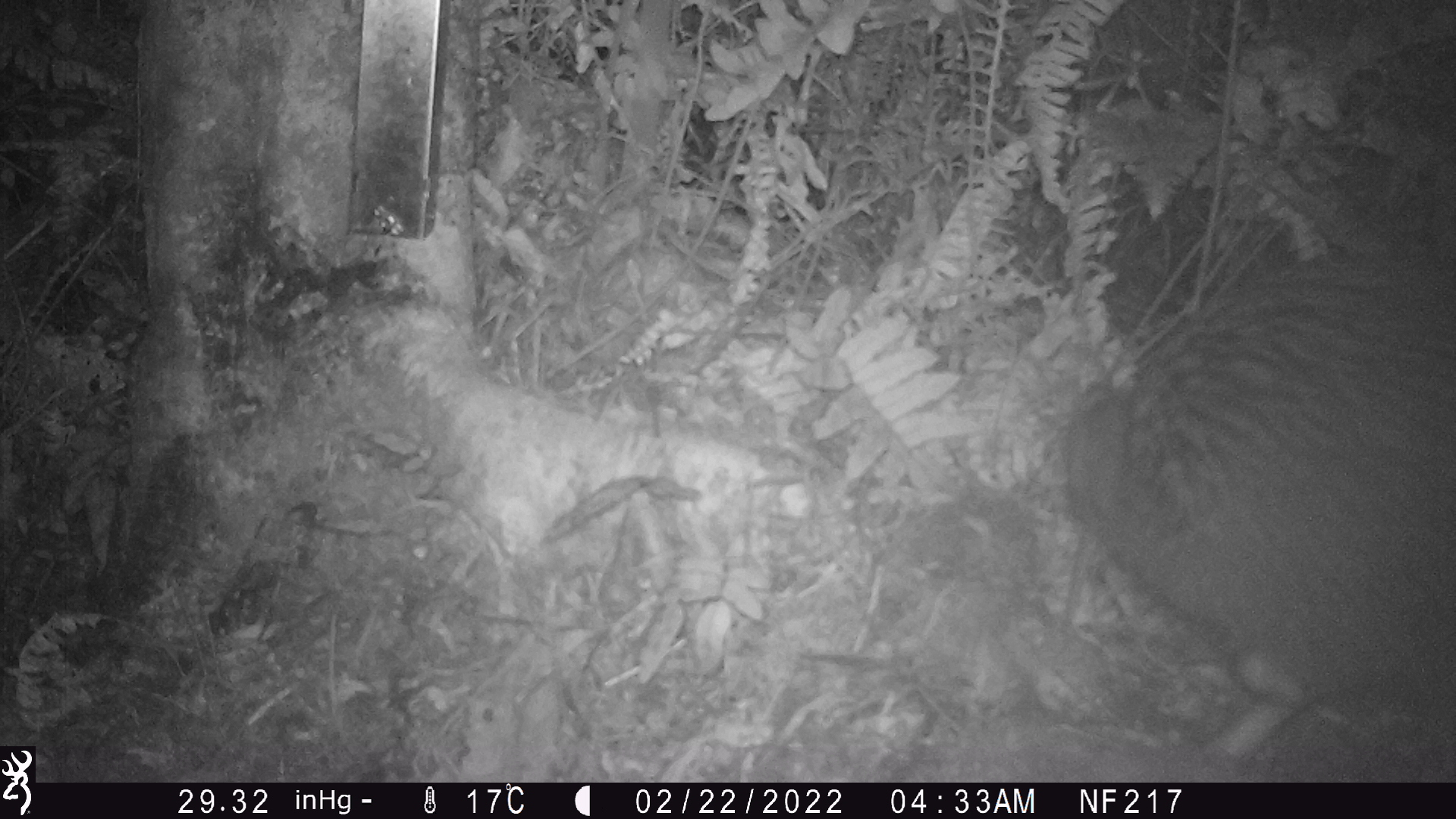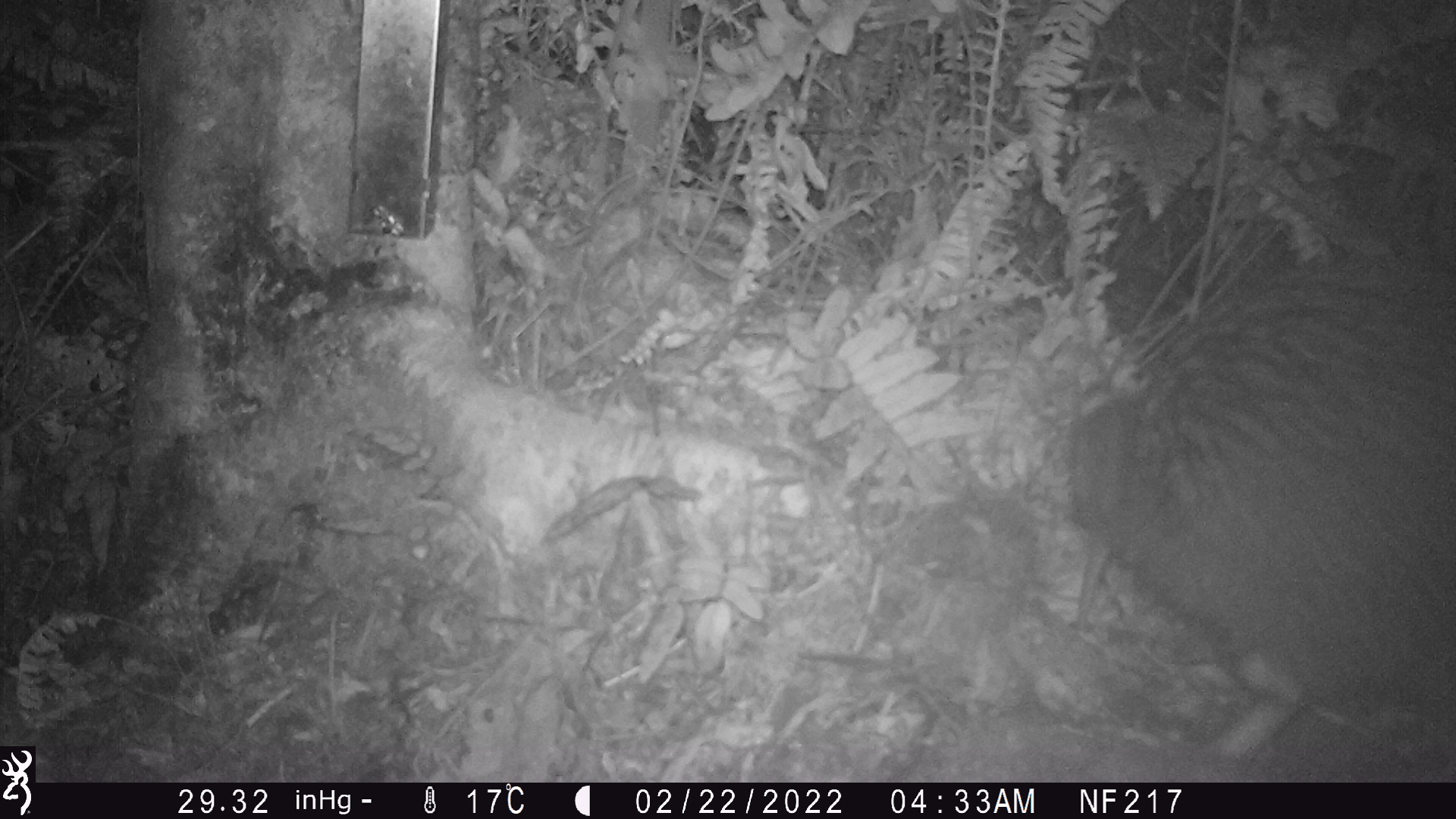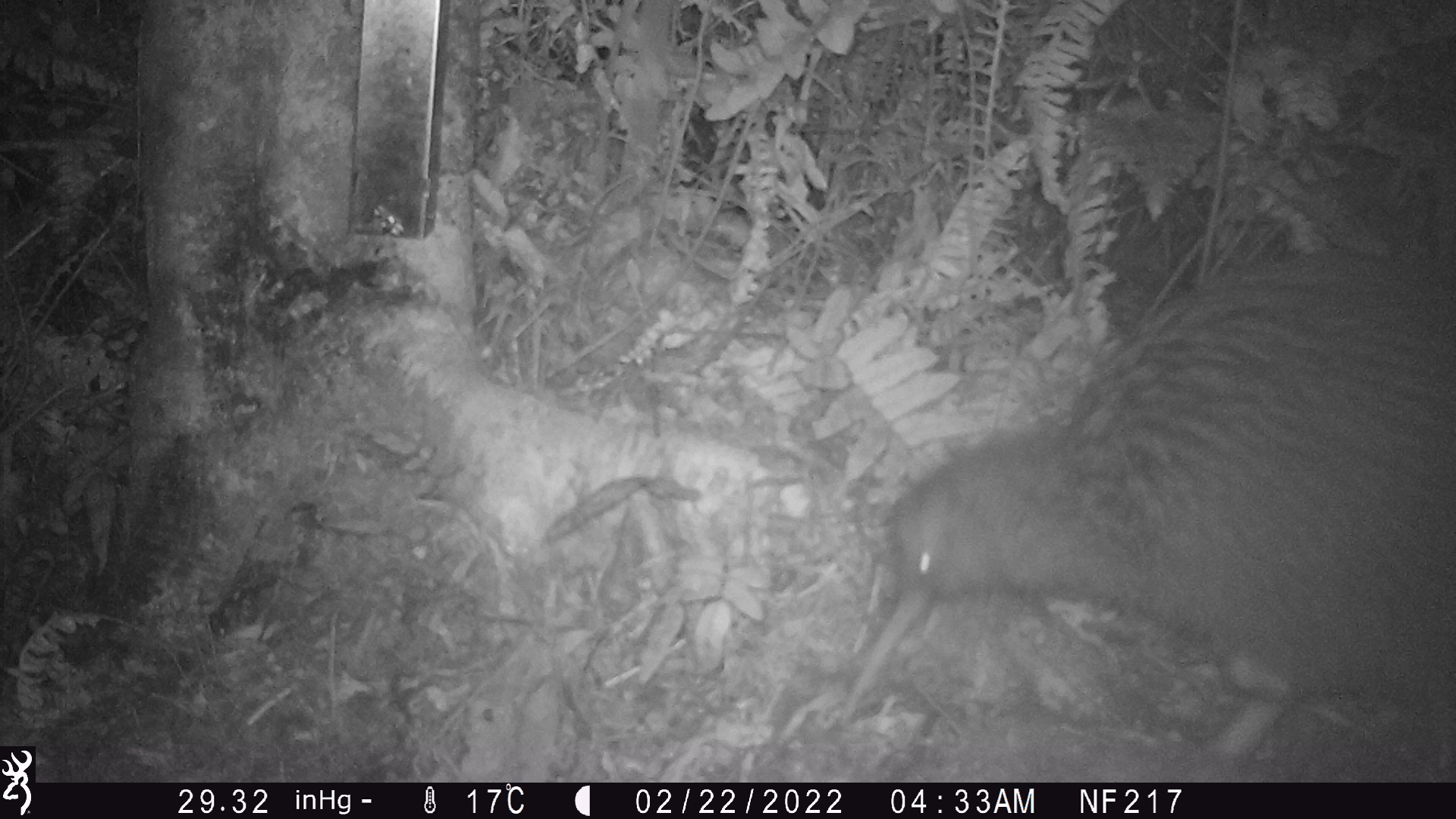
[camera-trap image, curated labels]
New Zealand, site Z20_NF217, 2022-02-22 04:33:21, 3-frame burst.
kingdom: Animalia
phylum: Chordata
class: Aves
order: Apterygiformes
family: Apterygidae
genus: Apteryx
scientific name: Apteryx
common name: kiwi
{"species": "kiwi (Apteryx)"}